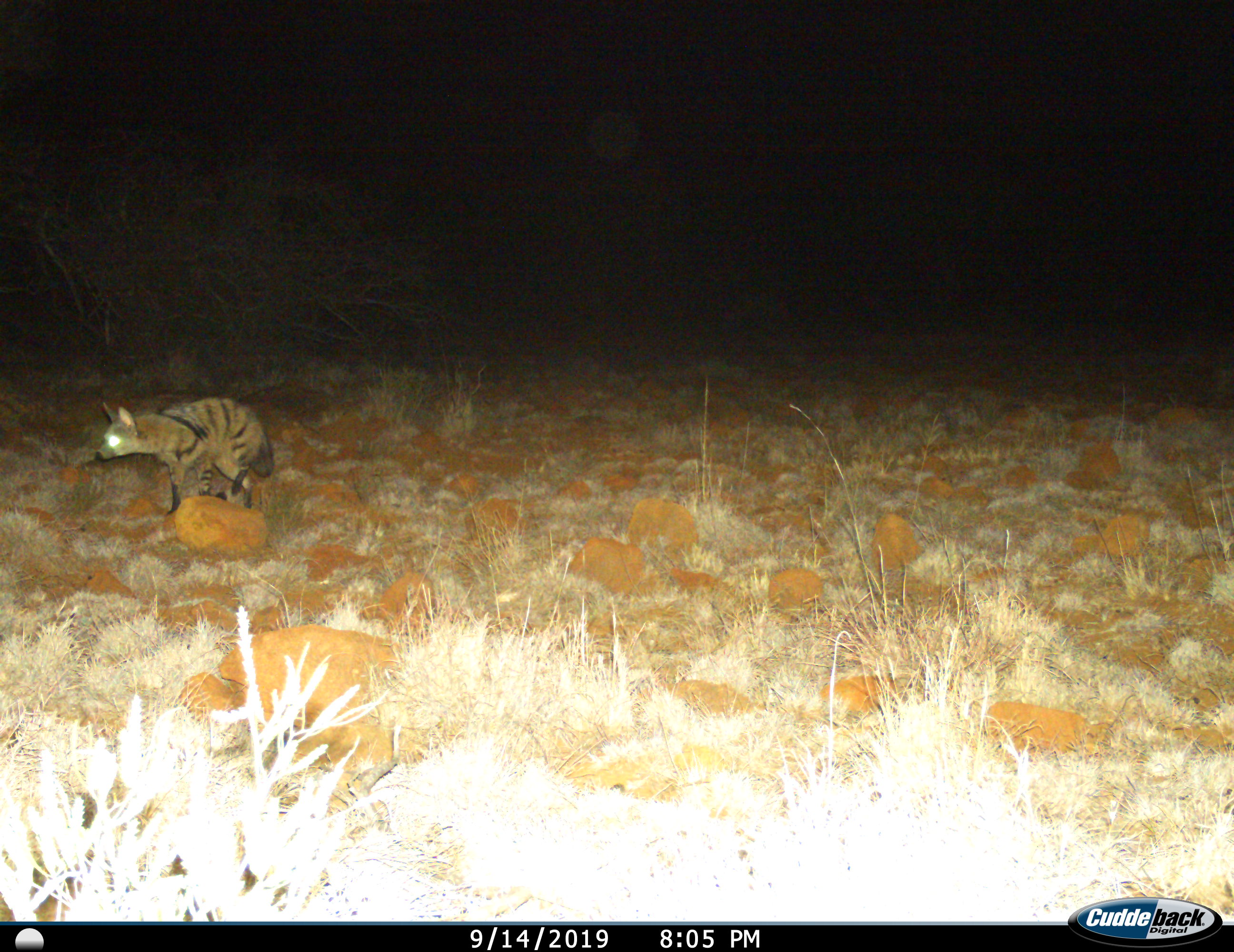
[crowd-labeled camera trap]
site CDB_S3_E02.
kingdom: Animalia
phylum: Chordata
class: Mammalia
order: Carnivora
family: Hyaenidae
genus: Proteles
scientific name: Proteles cristatus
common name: aardwolf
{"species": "aardwolf (Proteles cristatus)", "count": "1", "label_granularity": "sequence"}